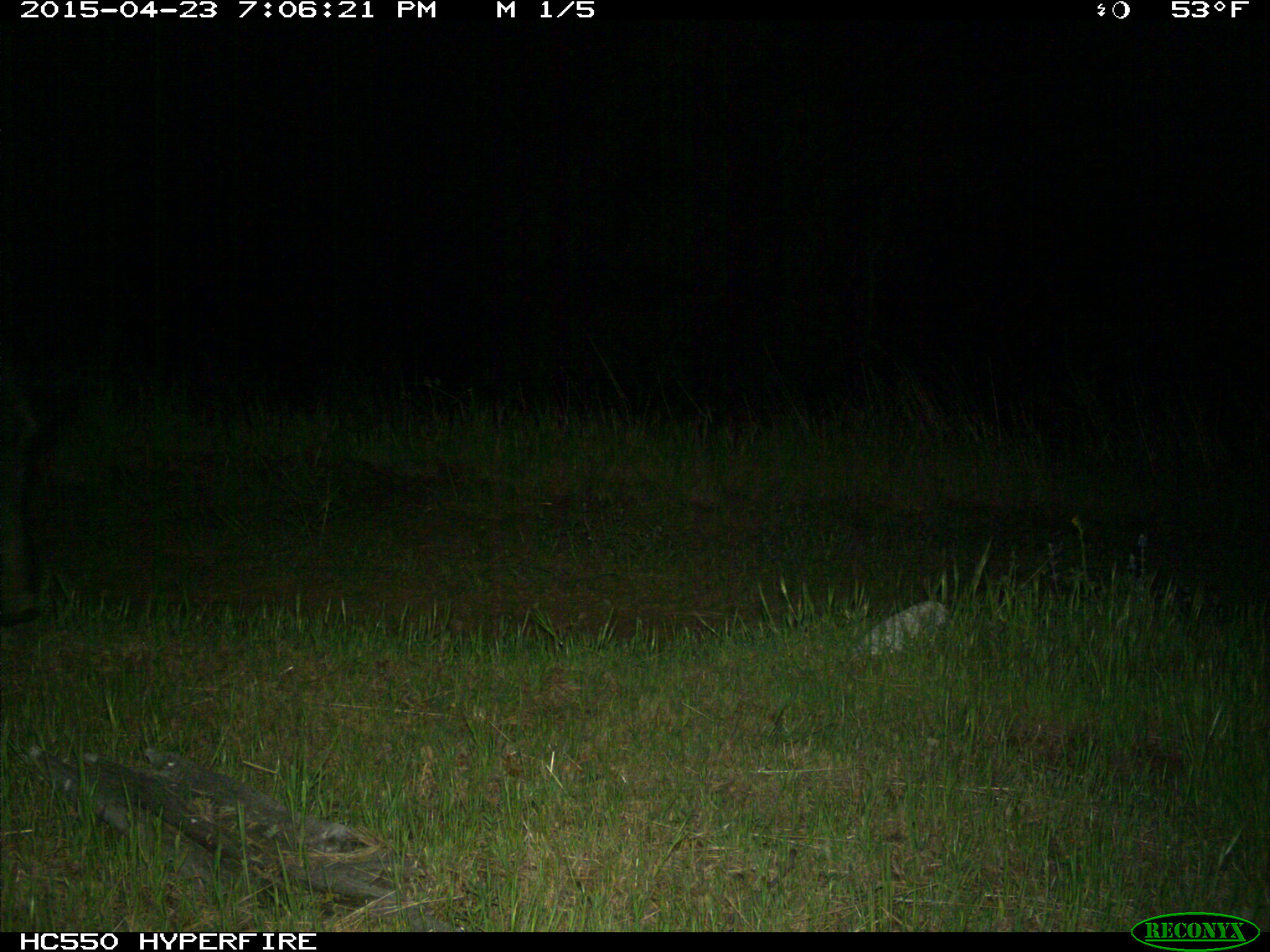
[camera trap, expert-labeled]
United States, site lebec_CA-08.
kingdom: Animalia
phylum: Chordata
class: Mammalia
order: Artiodactyla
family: Suidae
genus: Sus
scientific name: Sus scrofa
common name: wild boar